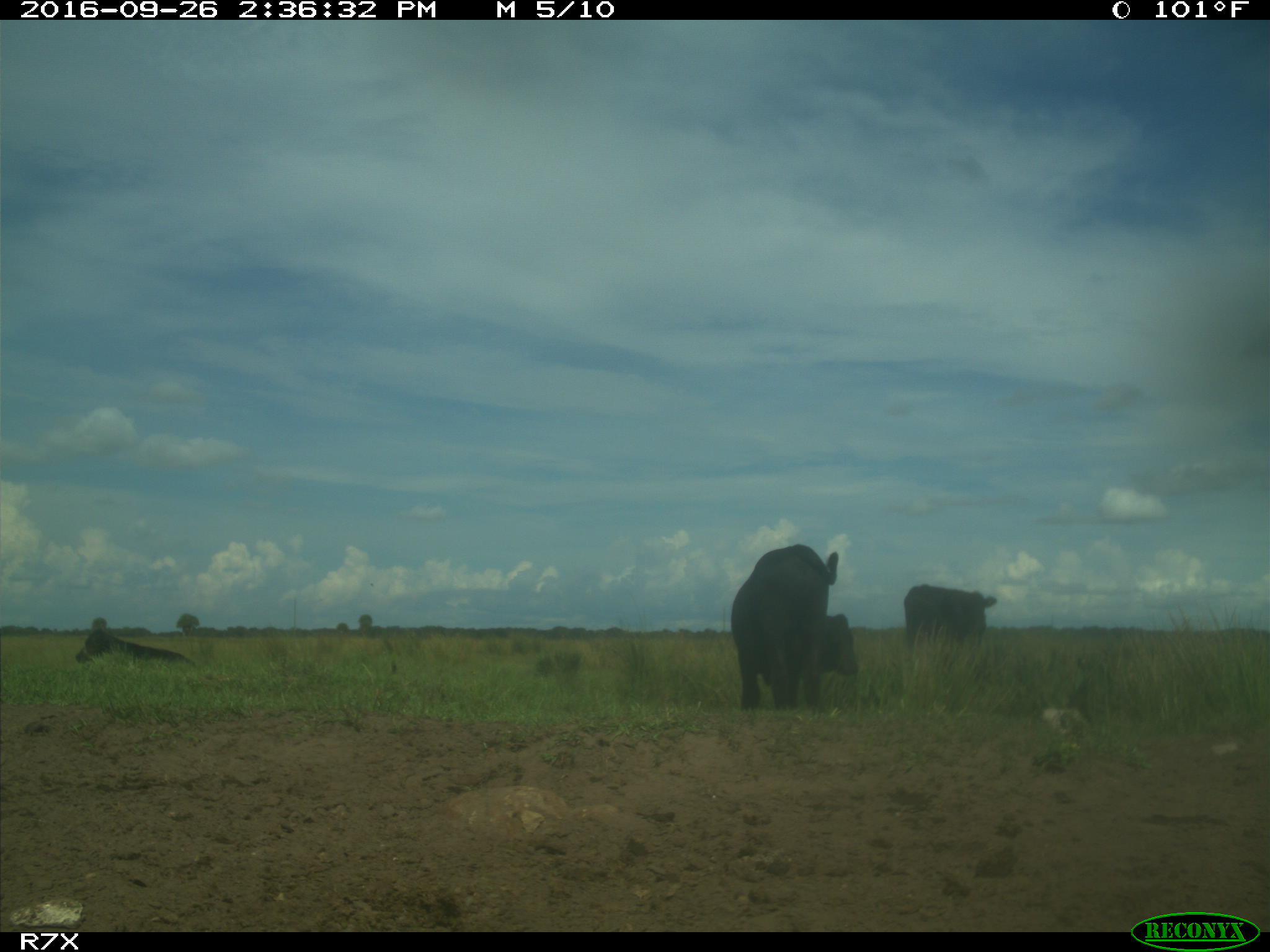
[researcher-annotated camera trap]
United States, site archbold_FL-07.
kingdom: Animalia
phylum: Chordata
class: Mammalia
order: Artiodactyla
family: Bovidae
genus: Bos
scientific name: Bos taurus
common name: domestic cow